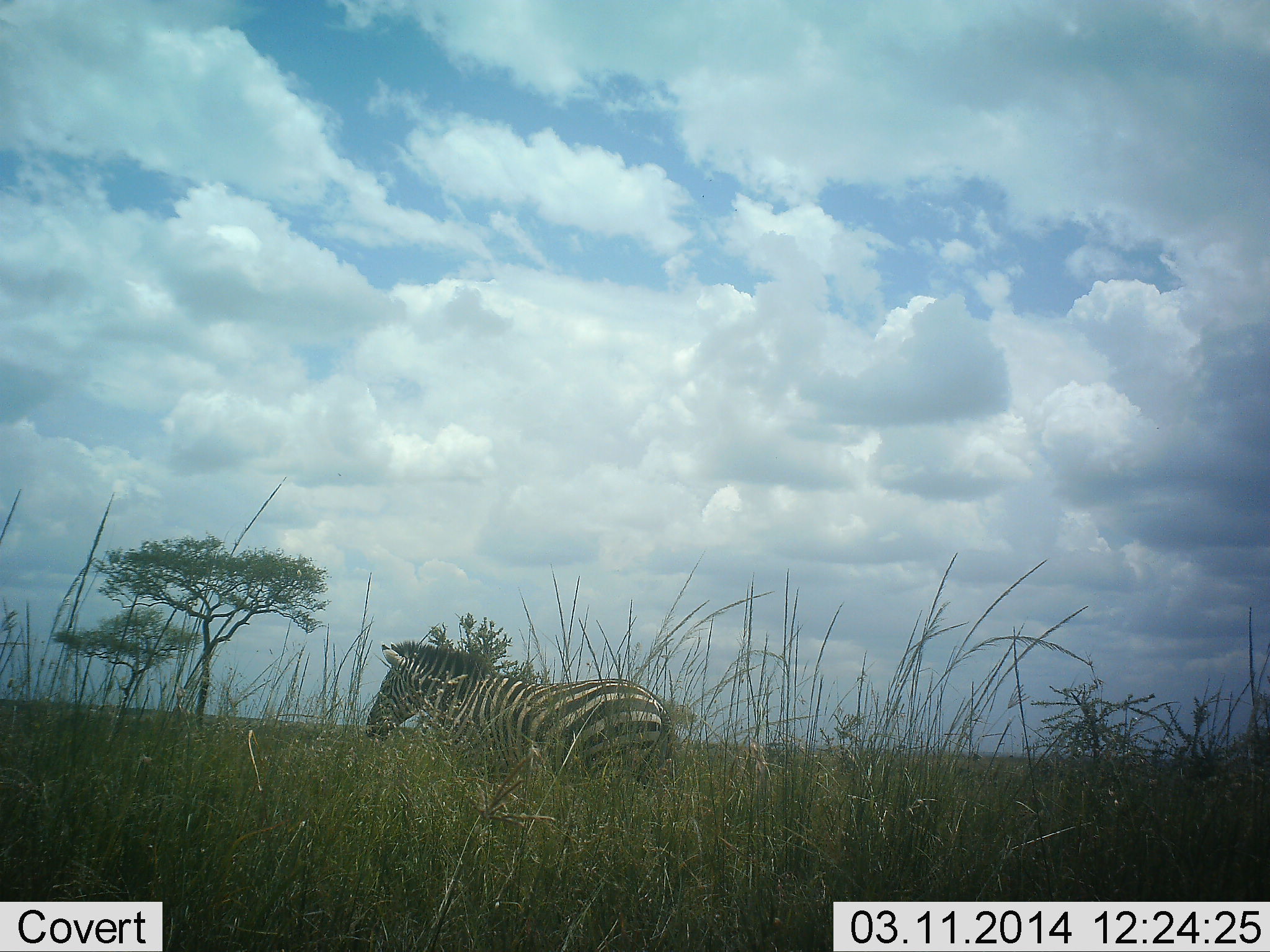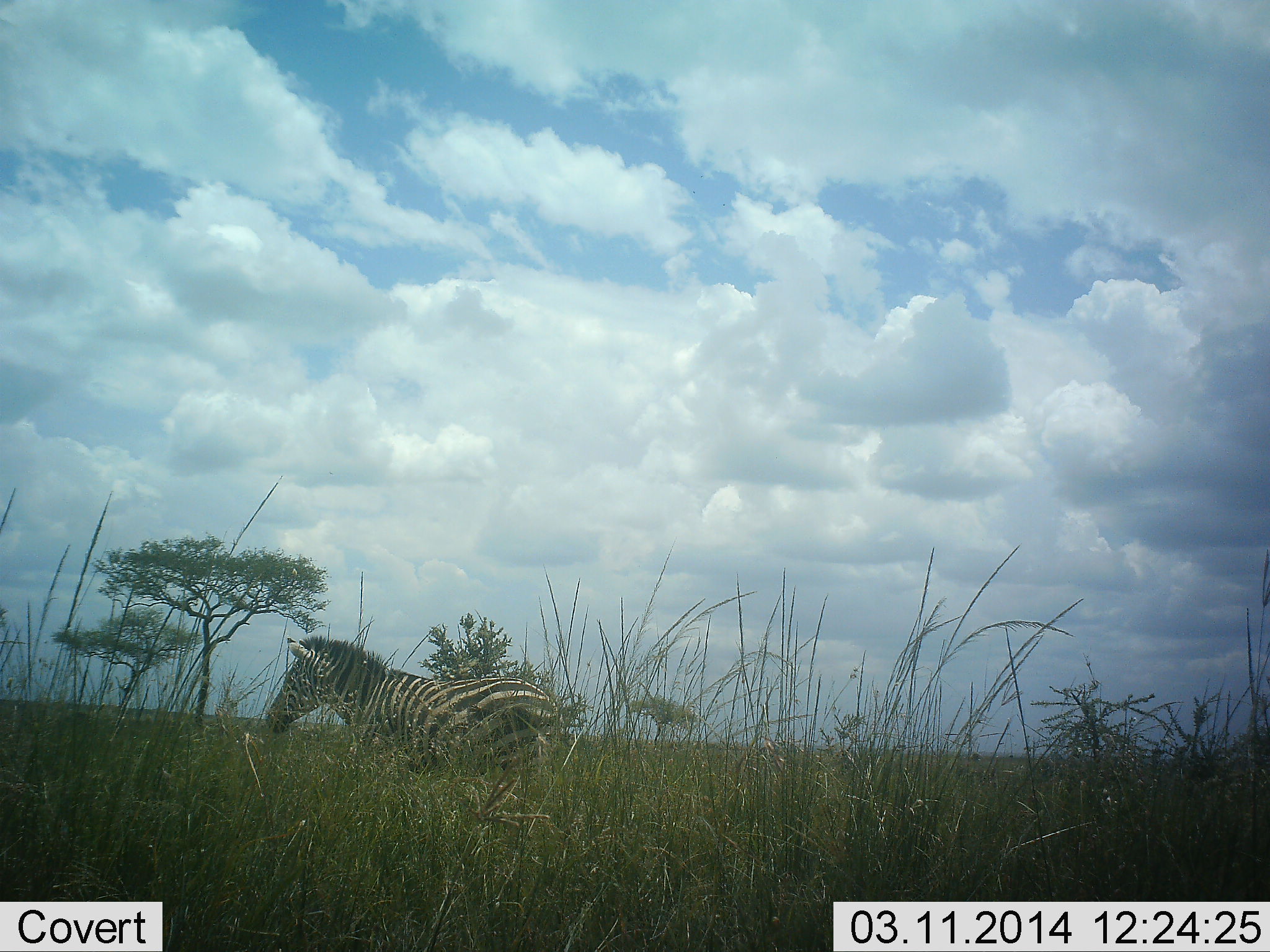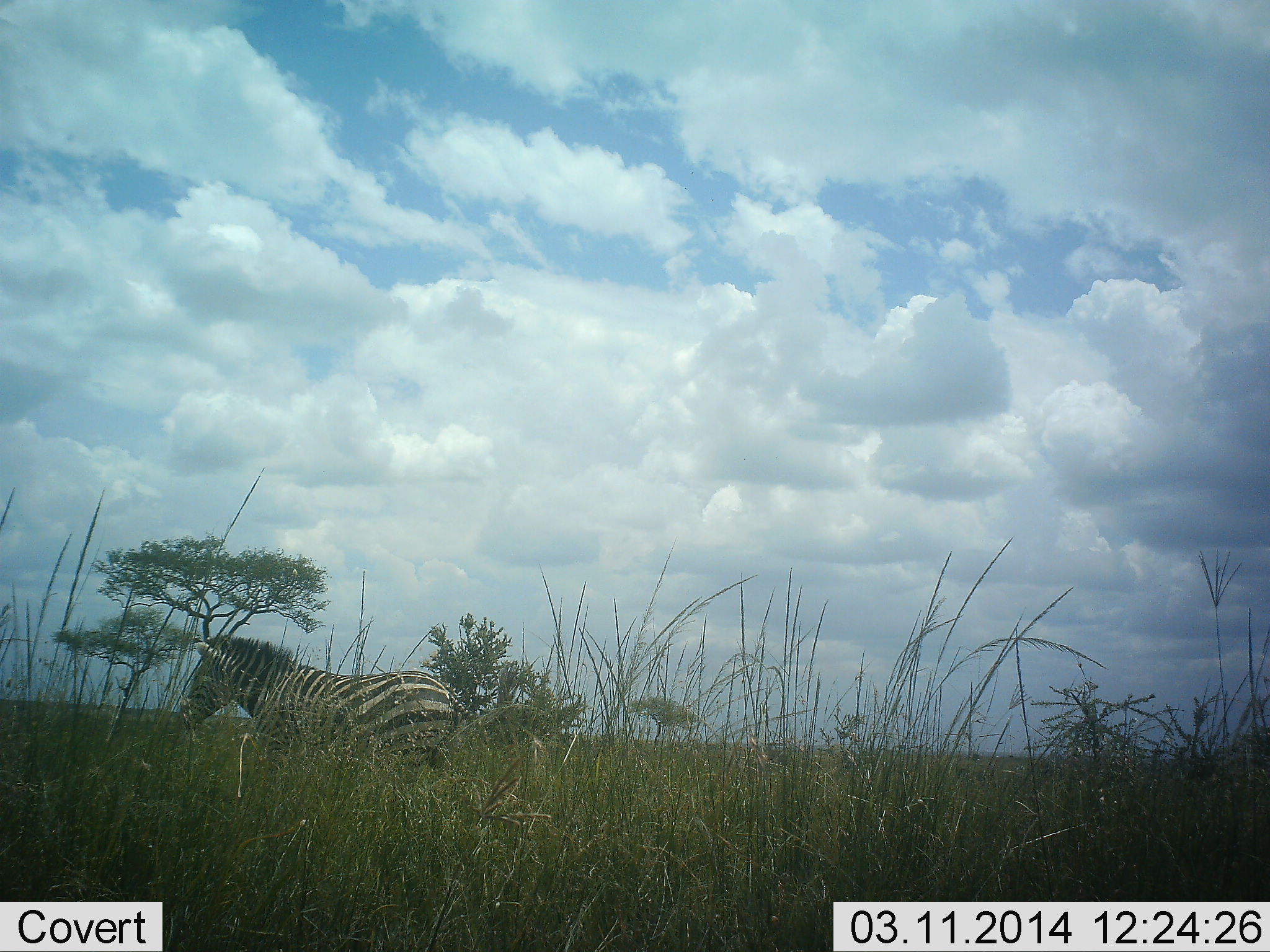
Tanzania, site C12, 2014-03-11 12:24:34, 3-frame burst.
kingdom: Animalia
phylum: Chordata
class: Mammalia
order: Perissodactyla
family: Equidae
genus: Equus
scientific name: Equus quagga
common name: plains zebra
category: zebra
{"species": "zebra (plains zebra) (Equus quagga)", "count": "1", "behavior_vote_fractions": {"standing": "17%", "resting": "2%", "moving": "83%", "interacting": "0%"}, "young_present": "0%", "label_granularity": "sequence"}